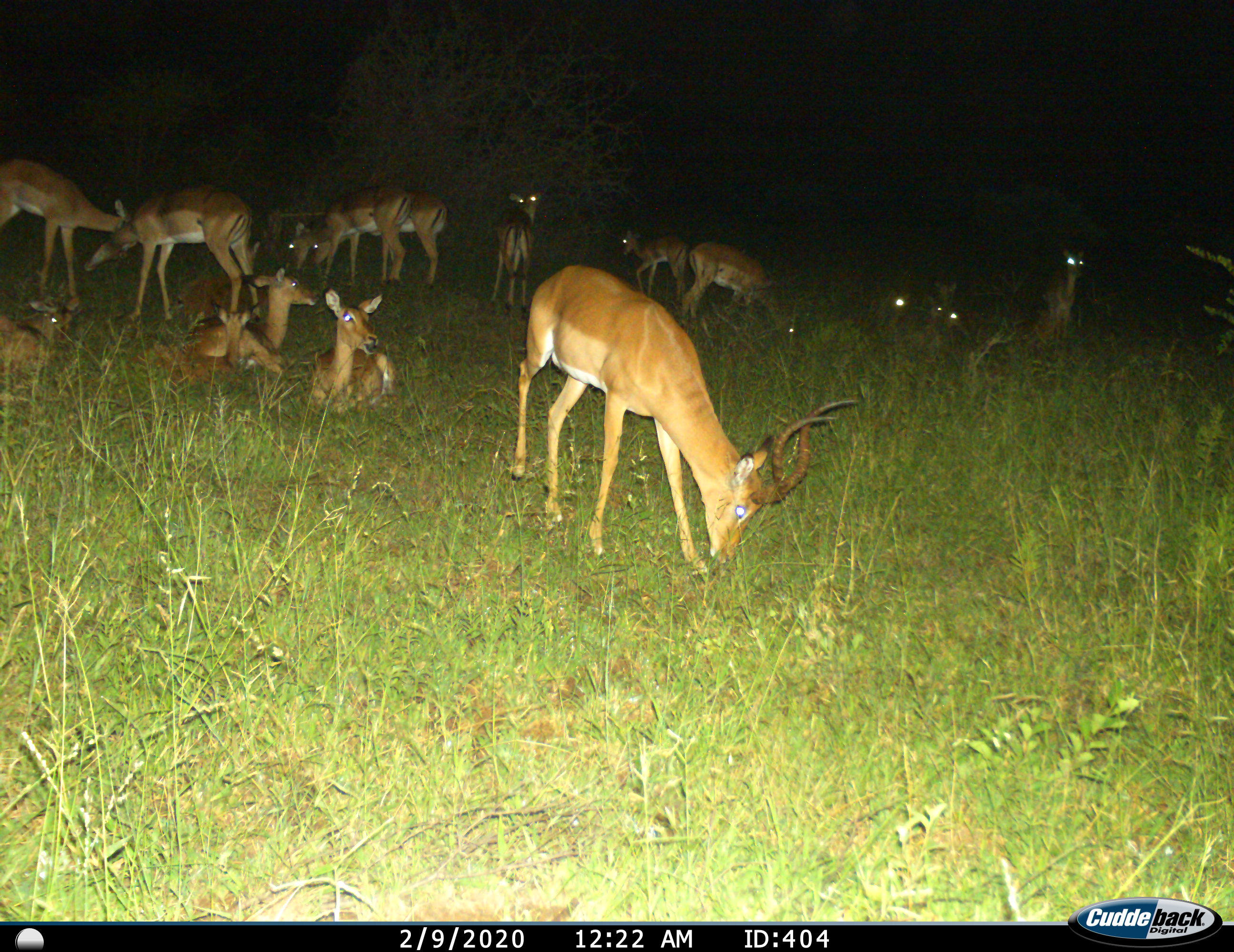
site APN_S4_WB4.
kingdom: Animalia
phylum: Chordata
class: Mammalia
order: Artiodactyla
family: Bovidae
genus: Aepyceros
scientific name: Aepyceros melampus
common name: impala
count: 11-50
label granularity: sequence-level